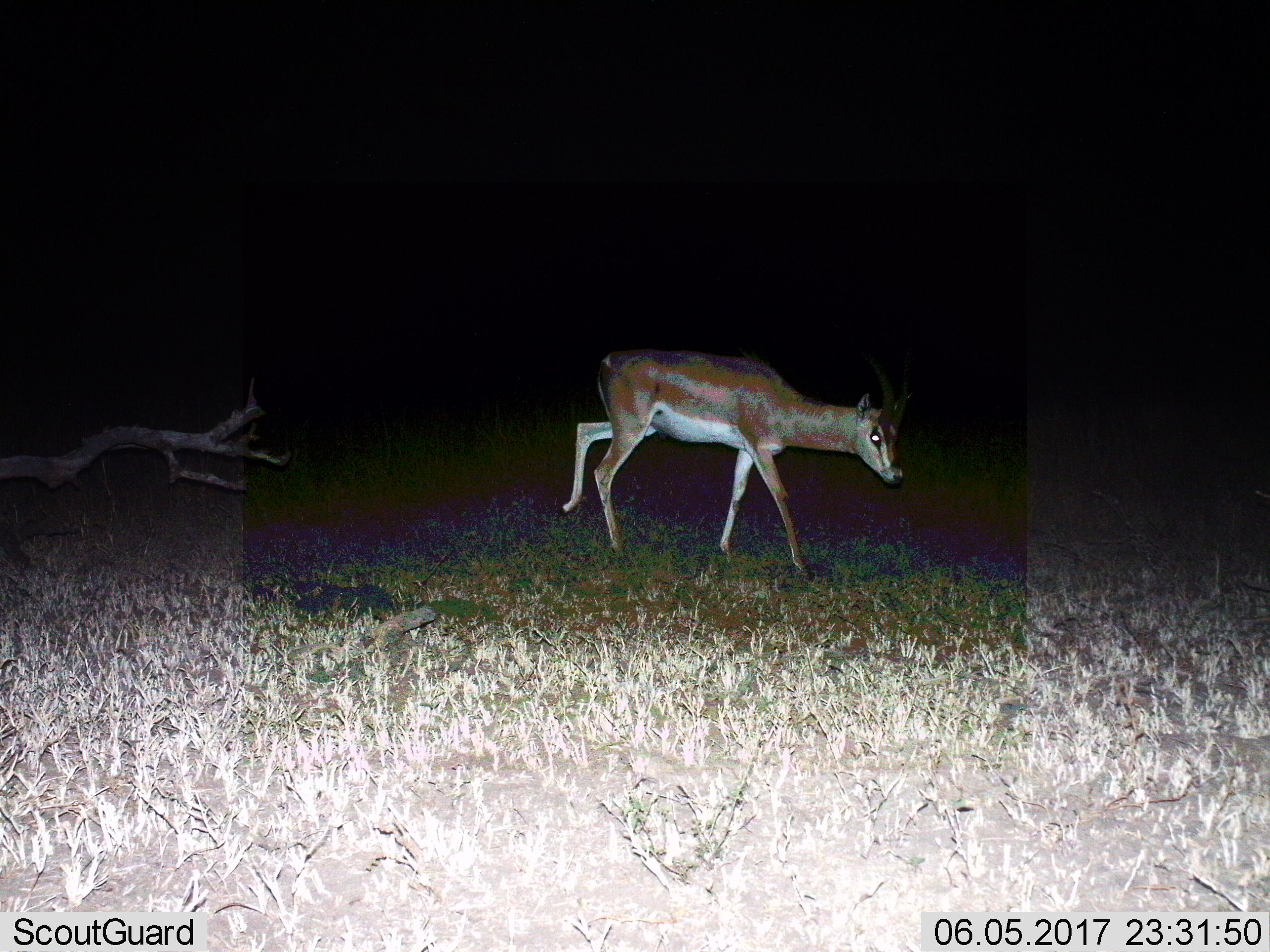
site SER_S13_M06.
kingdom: Animalia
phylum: Chordata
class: Mammalia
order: Artiodactyla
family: Bovidae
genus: Nanger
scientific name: Nanger granti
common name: grant's gazelle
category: gazellegrants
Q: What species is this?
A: Gazellegrants (grant's gazelle) (Nanger granti).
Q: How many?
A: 1.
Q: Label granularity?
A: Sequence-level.